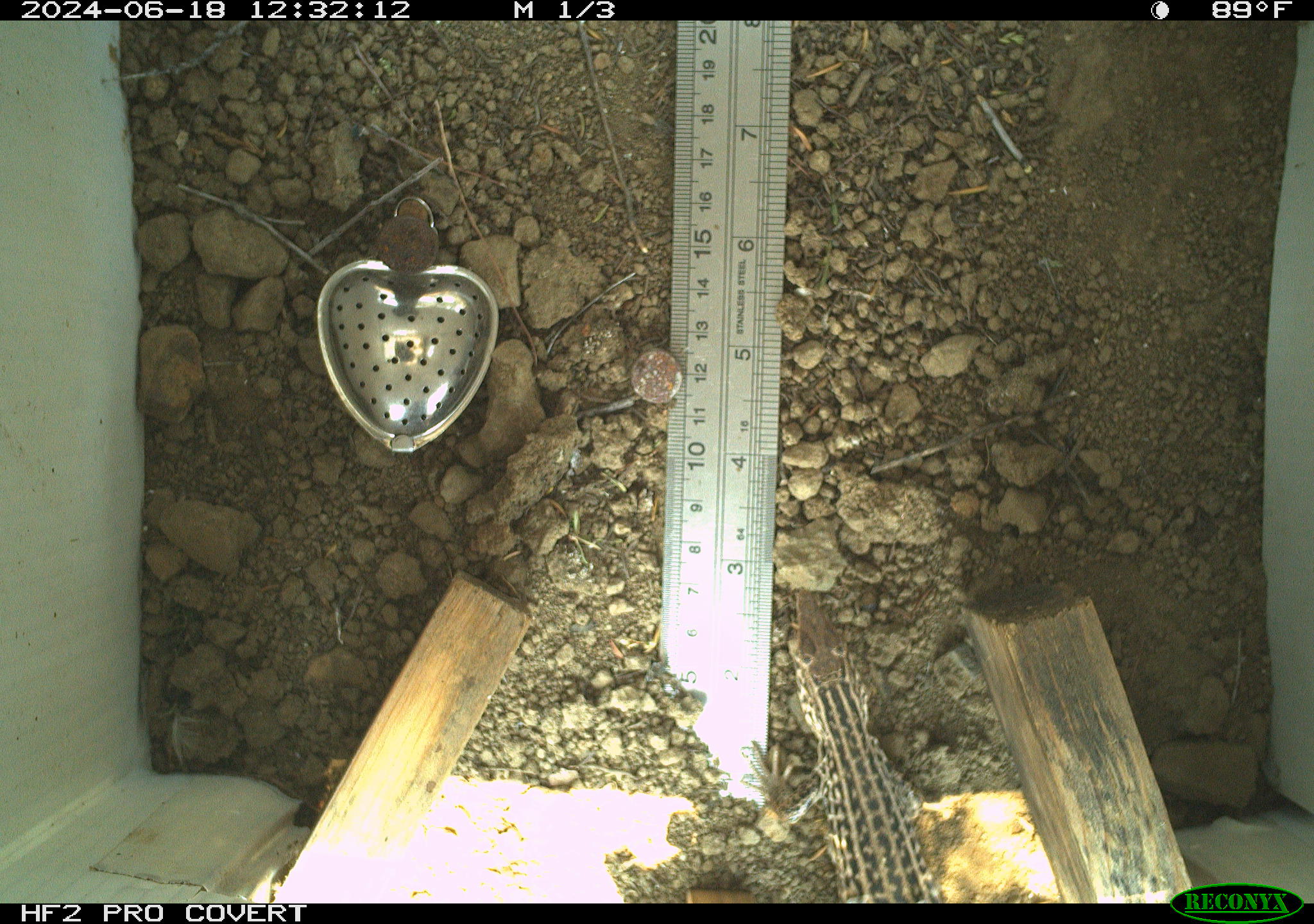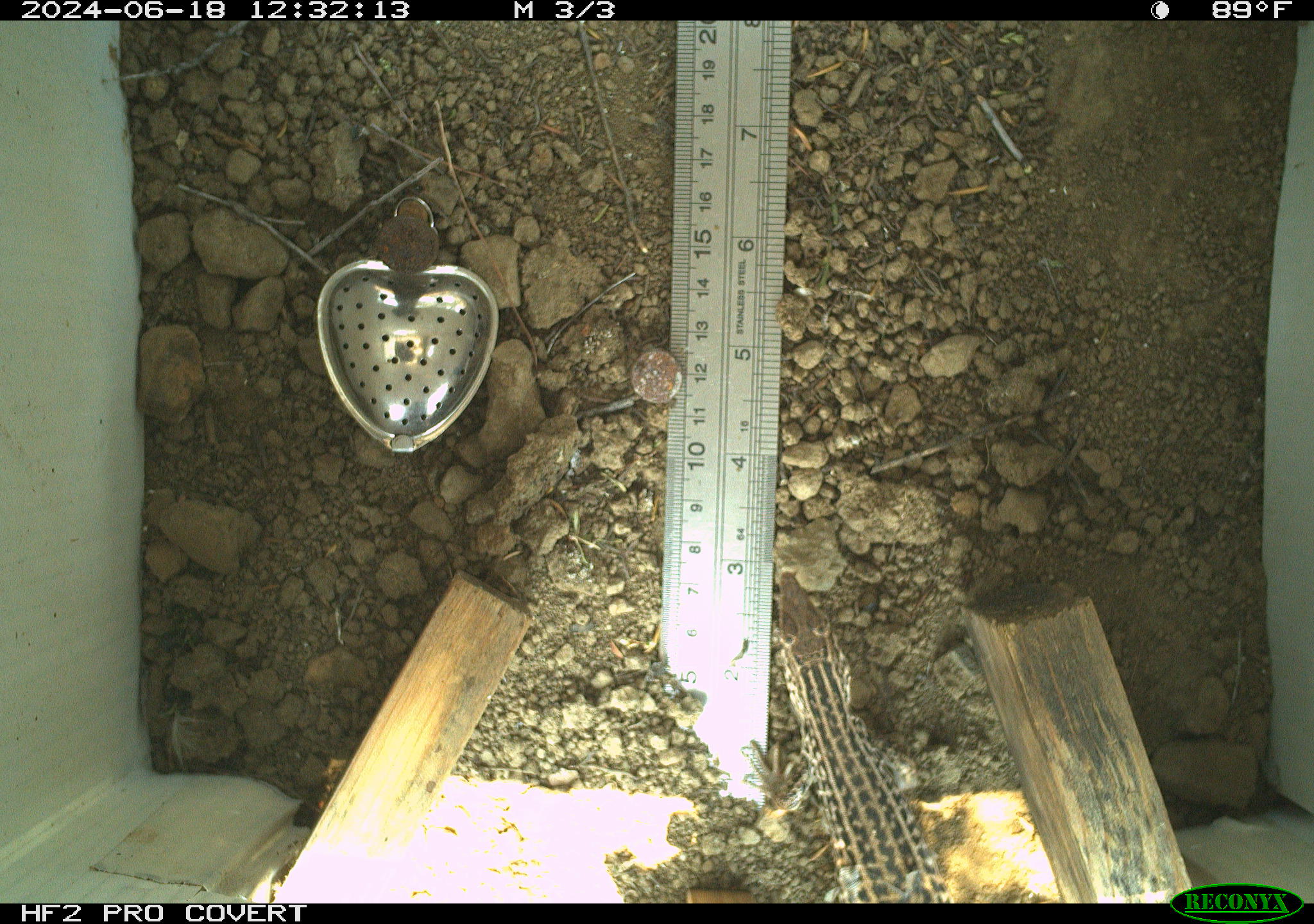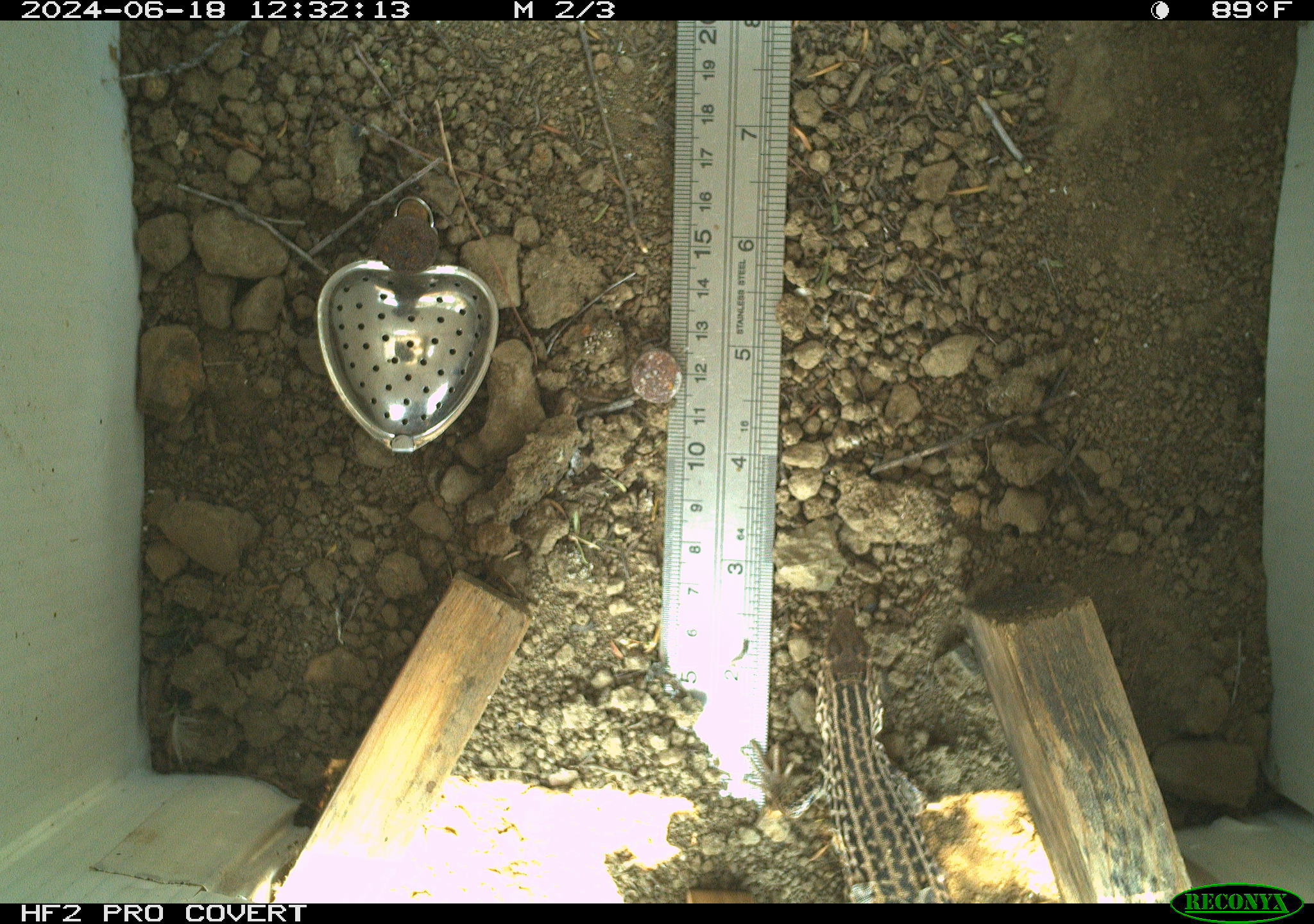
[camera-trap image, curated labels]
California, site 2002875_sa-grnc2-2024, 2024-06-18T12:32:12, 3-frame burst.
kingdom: Animalia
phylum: Chordata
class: Reptilia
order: Squamata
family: Teiidae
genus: Aspidoscelis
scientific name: Aspidoscelis tigris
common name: western whiptail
Western whiptail (Aspidoscelis tigris).